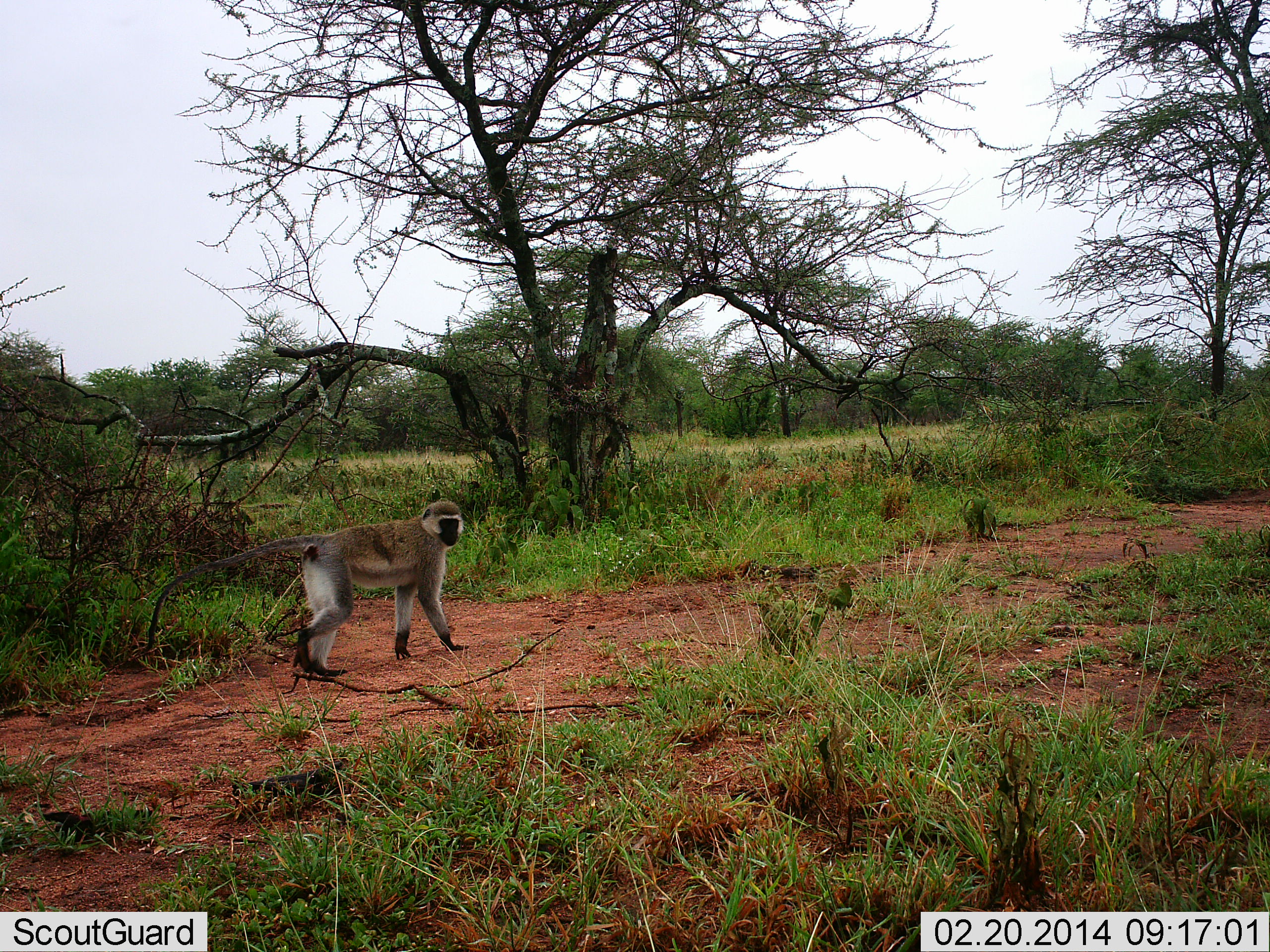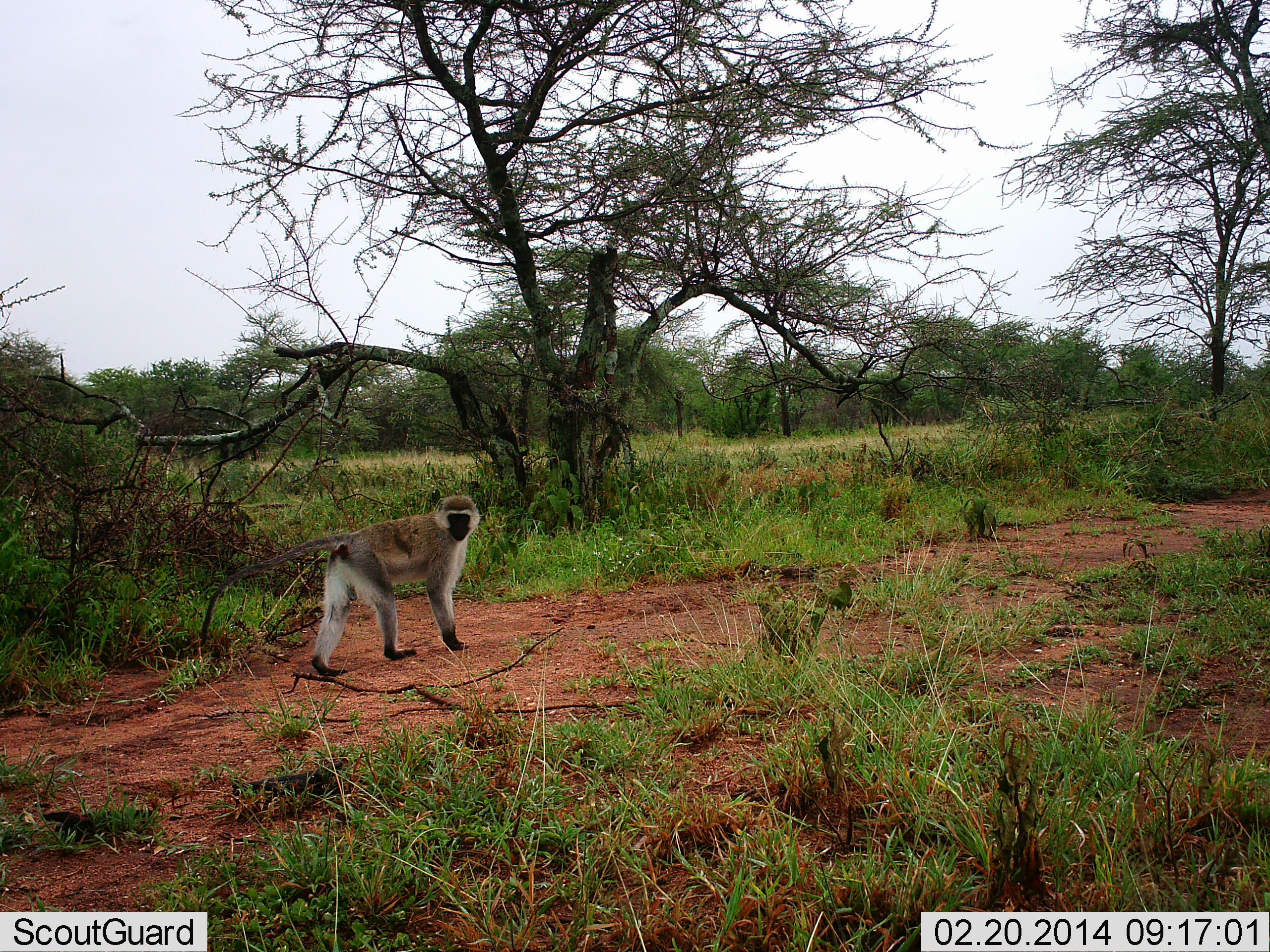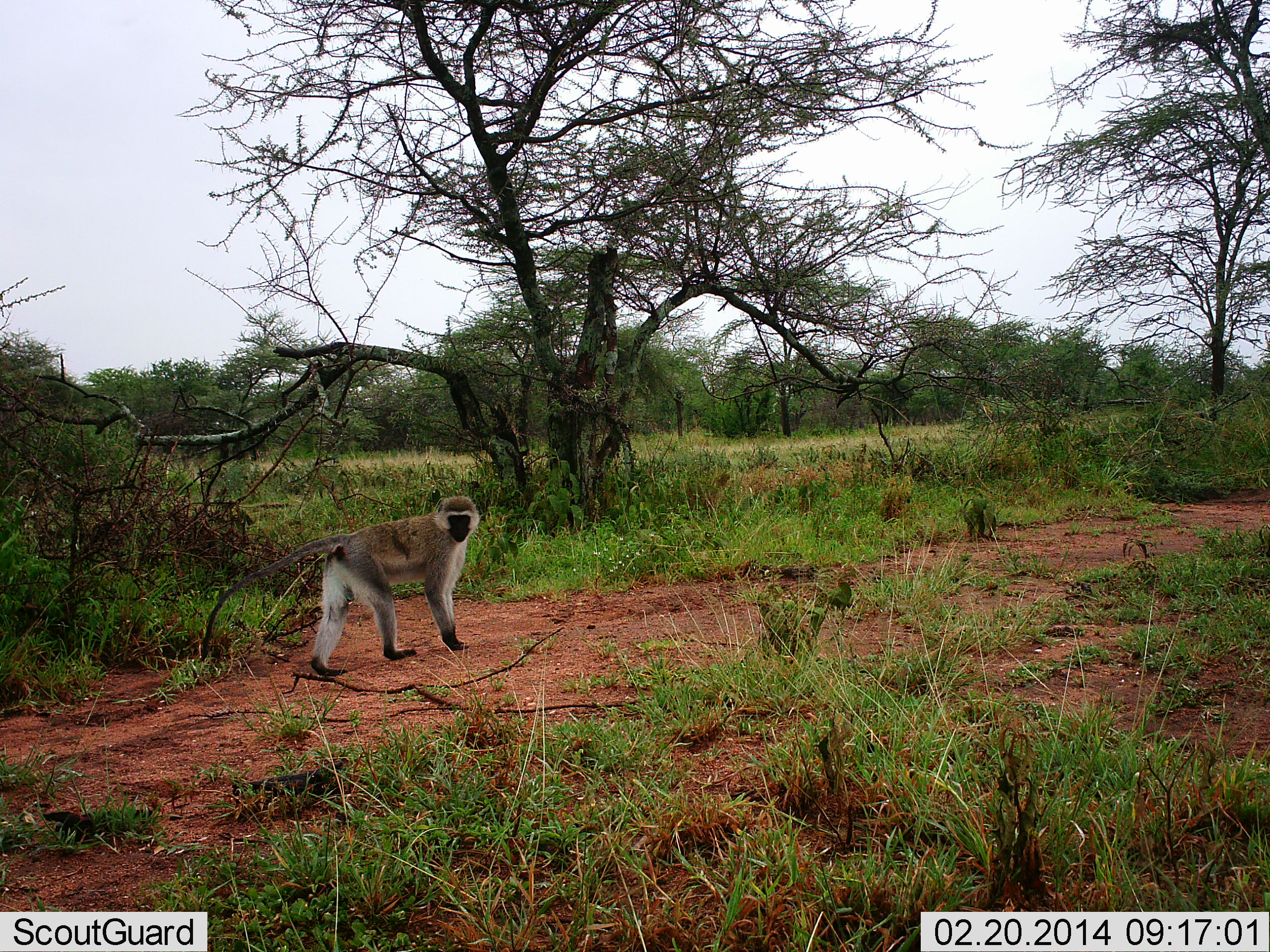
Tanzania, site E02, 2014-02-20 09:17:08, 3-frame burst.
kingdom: Animalia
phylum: Chordata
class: Mammalia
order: Primates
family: Cercopithecidae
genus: Chlorocebus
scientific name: Chlorocebus pygerythrus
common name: vervet monkey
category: monkeyvervet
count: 1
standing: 50%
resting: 0%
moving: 50%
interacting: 0%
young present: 0%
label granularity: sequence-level